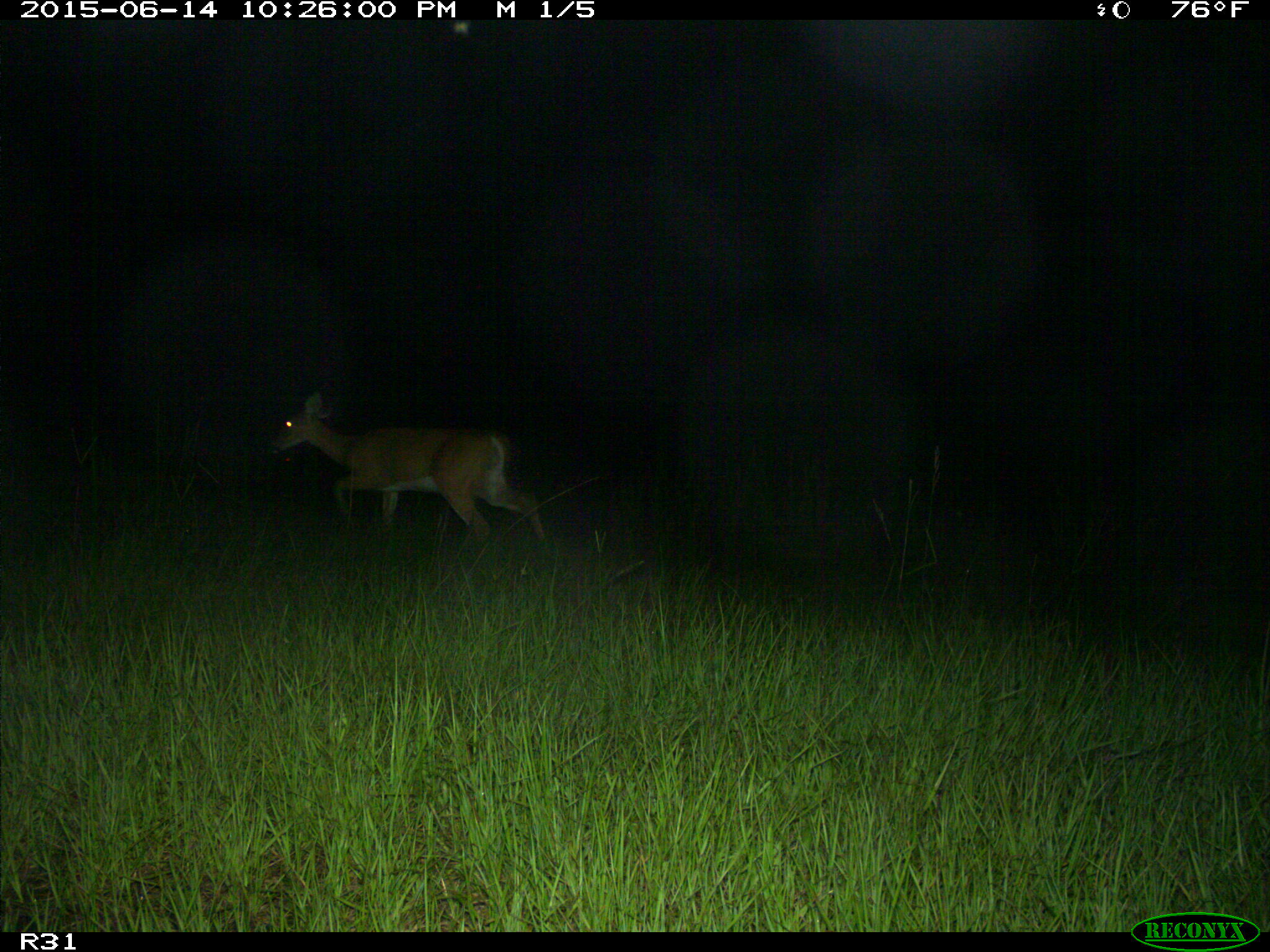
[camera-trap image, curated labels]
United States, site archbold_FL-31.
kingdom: Animalia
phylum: Chordata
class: Mammalia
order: Artiodactyla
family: Cervidae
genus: Odocoileus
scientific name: Odocoileus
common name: deer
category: unidentified deer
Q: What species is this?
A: Unidentified deer (deer) (Odocoileus).